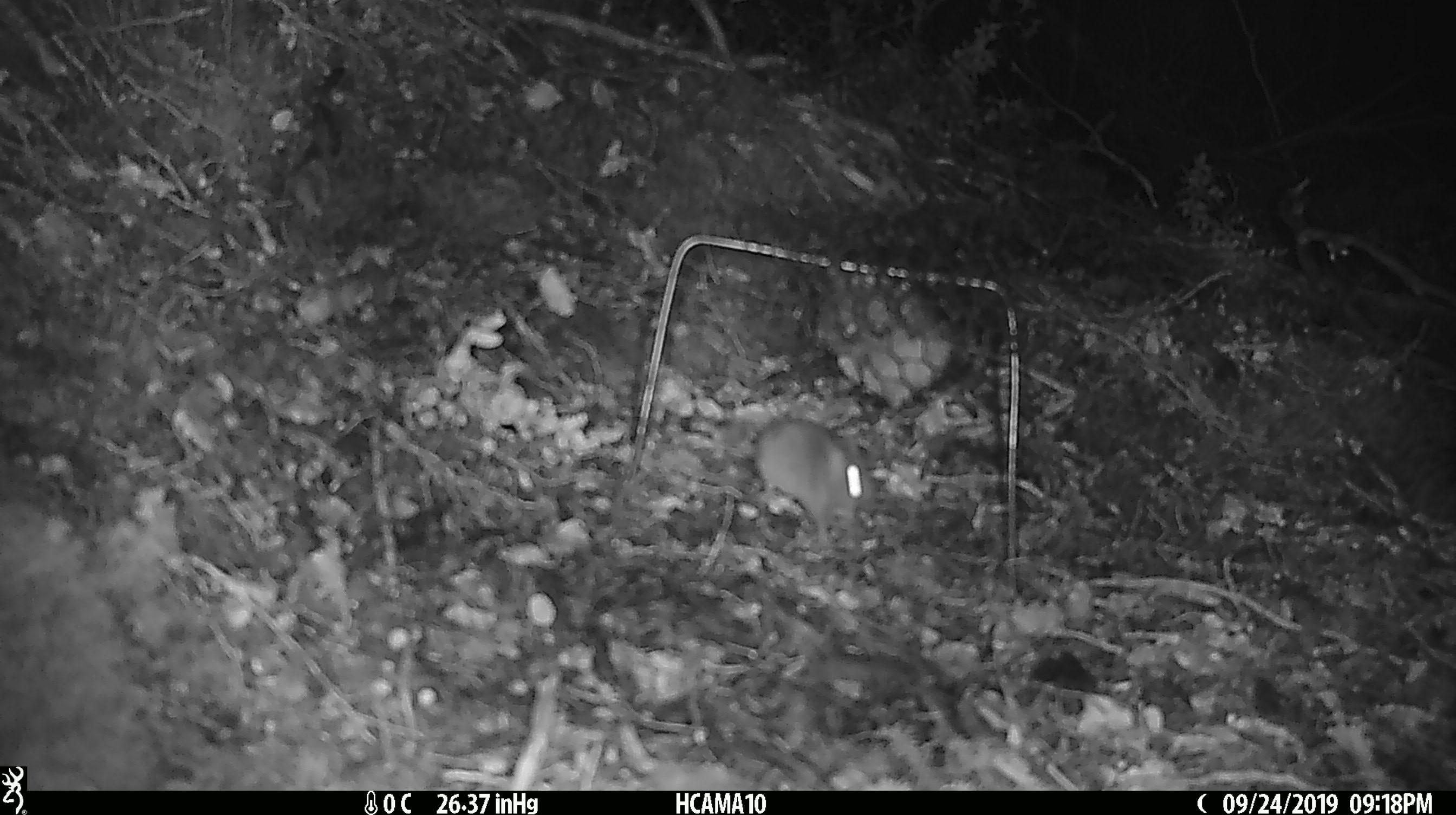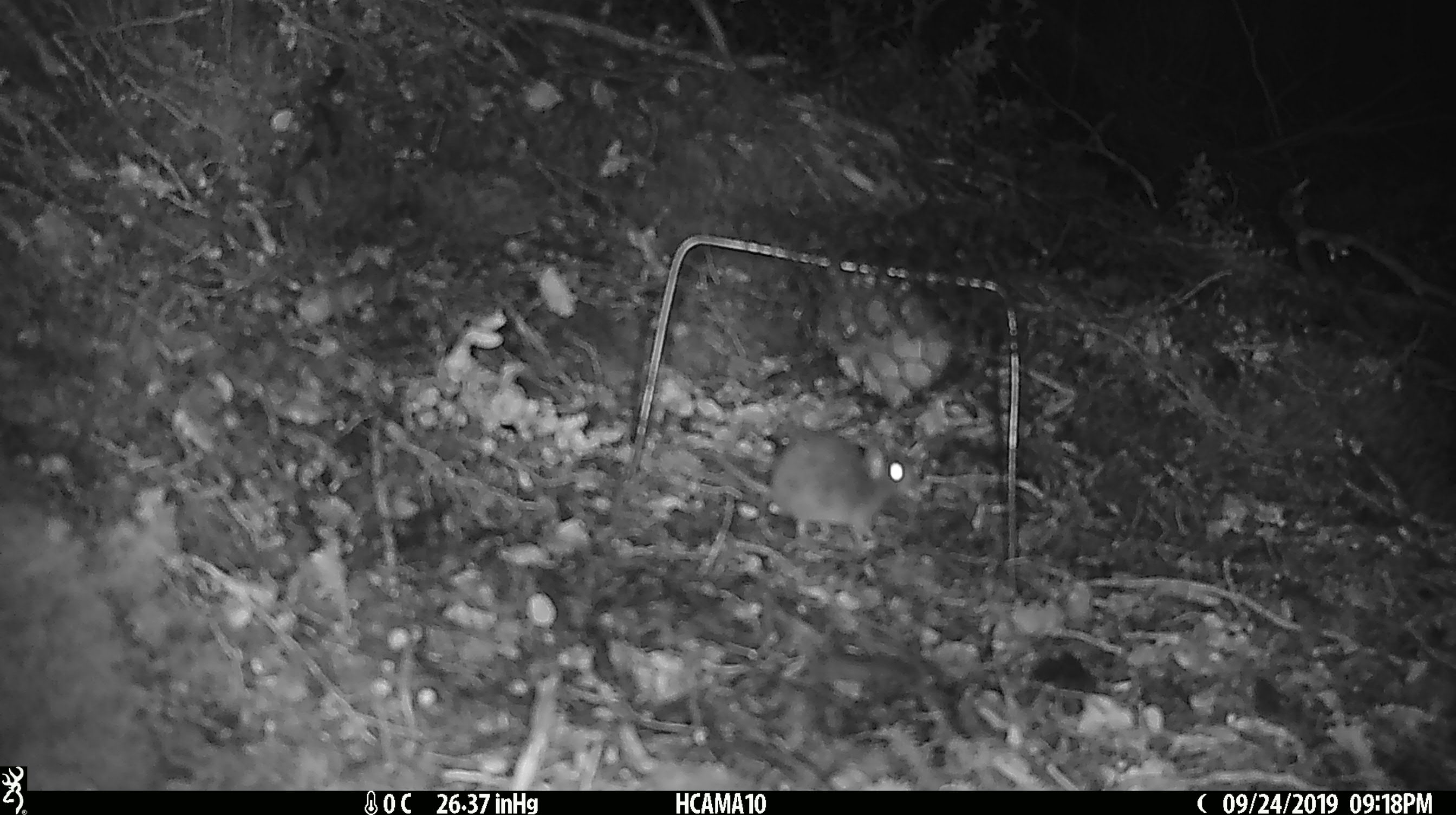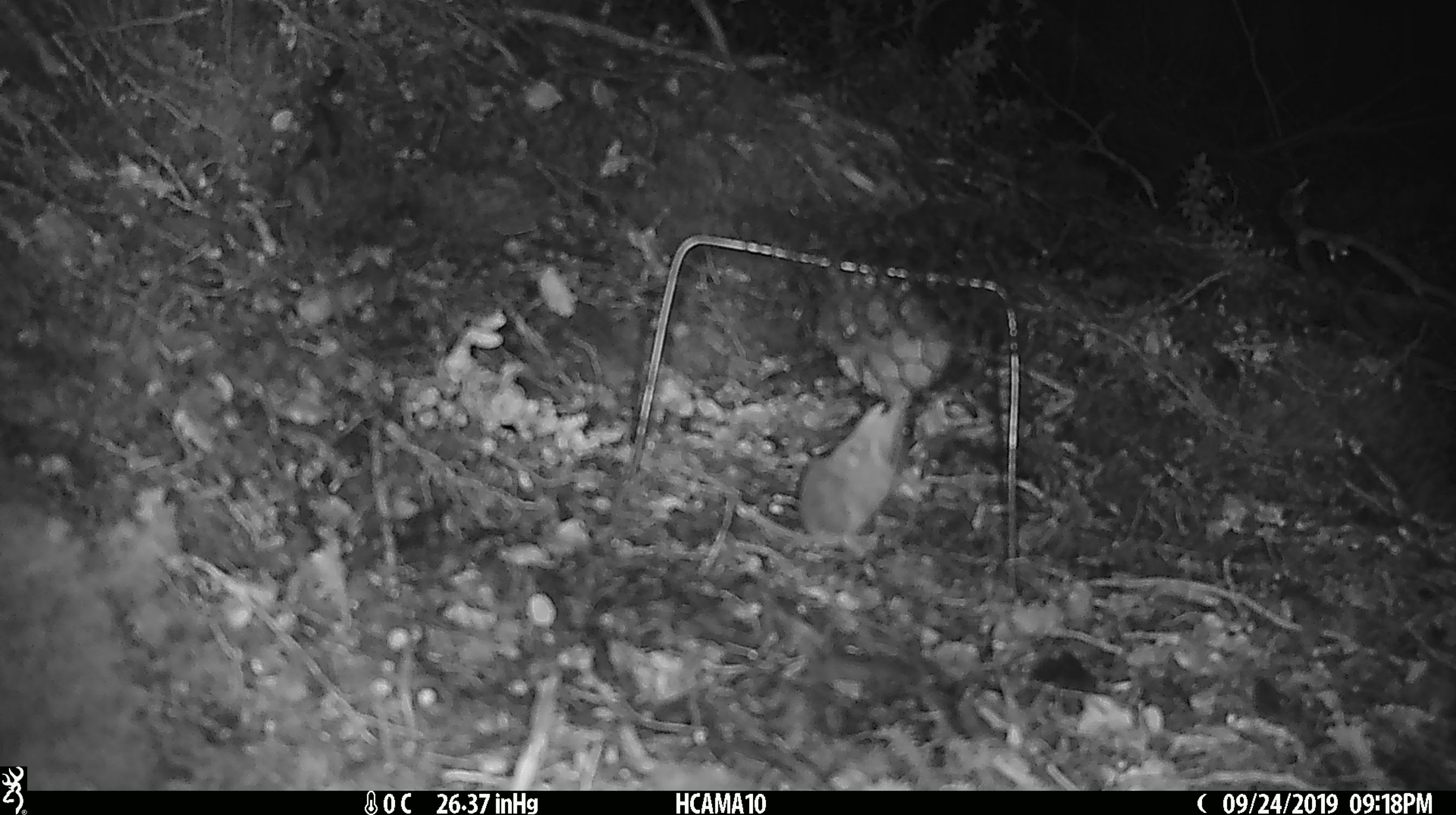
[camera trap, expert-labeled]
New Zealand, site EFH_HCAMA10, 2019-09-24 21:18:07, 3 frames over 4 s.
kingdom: Animalia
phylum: Chordata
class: Mammalia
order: Rodentia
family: Muridae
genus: Mus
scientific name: Mus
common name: mouse